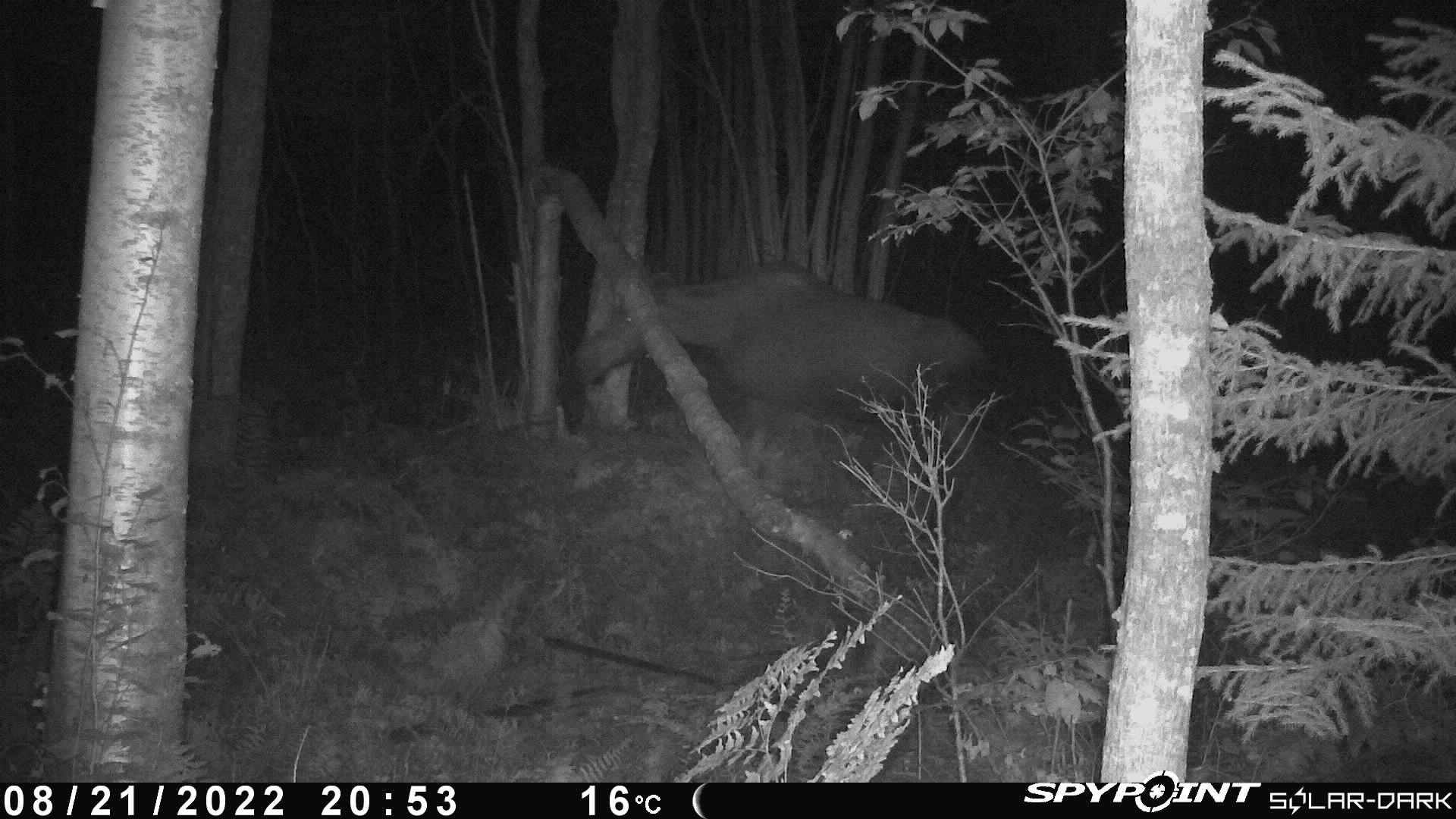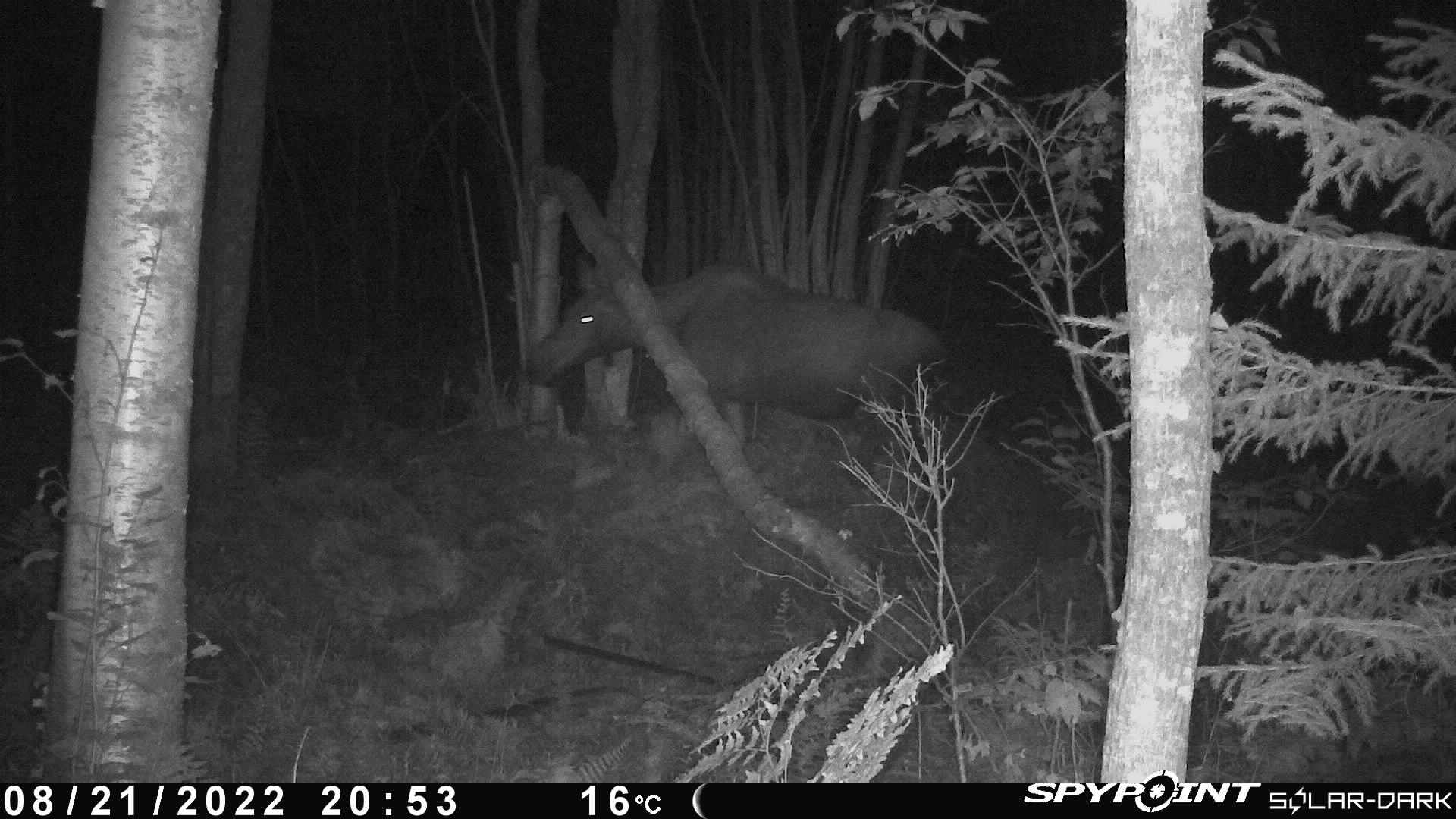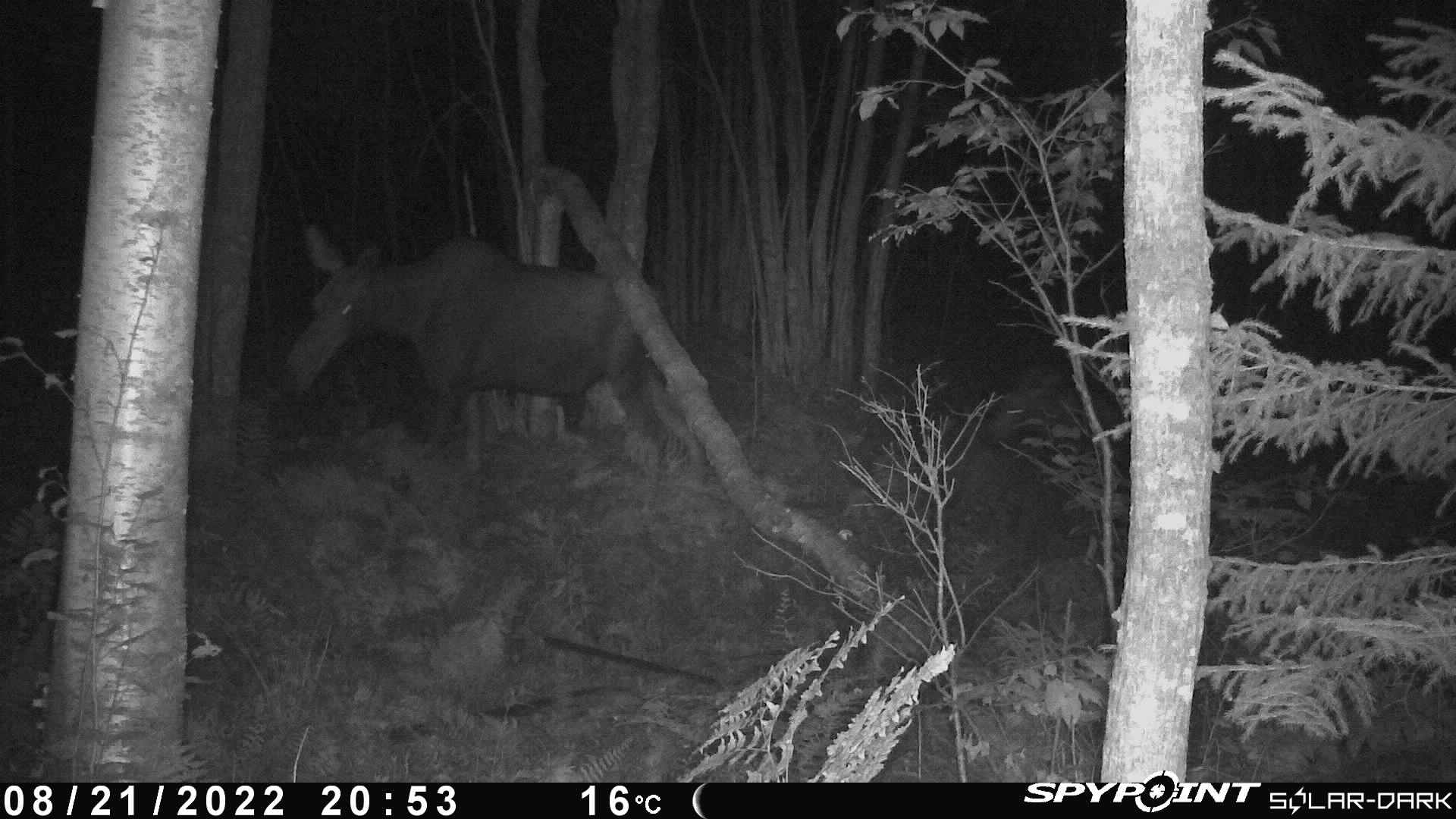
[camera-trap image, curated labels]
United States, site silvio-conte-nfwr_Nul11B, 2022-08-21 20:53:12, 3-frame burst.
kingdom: Animalia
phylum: Chordata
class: Mammalia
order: Artiodactyla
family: Cervidae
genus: Alces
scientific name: Alces alces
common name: moose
Moose (Alces alces).